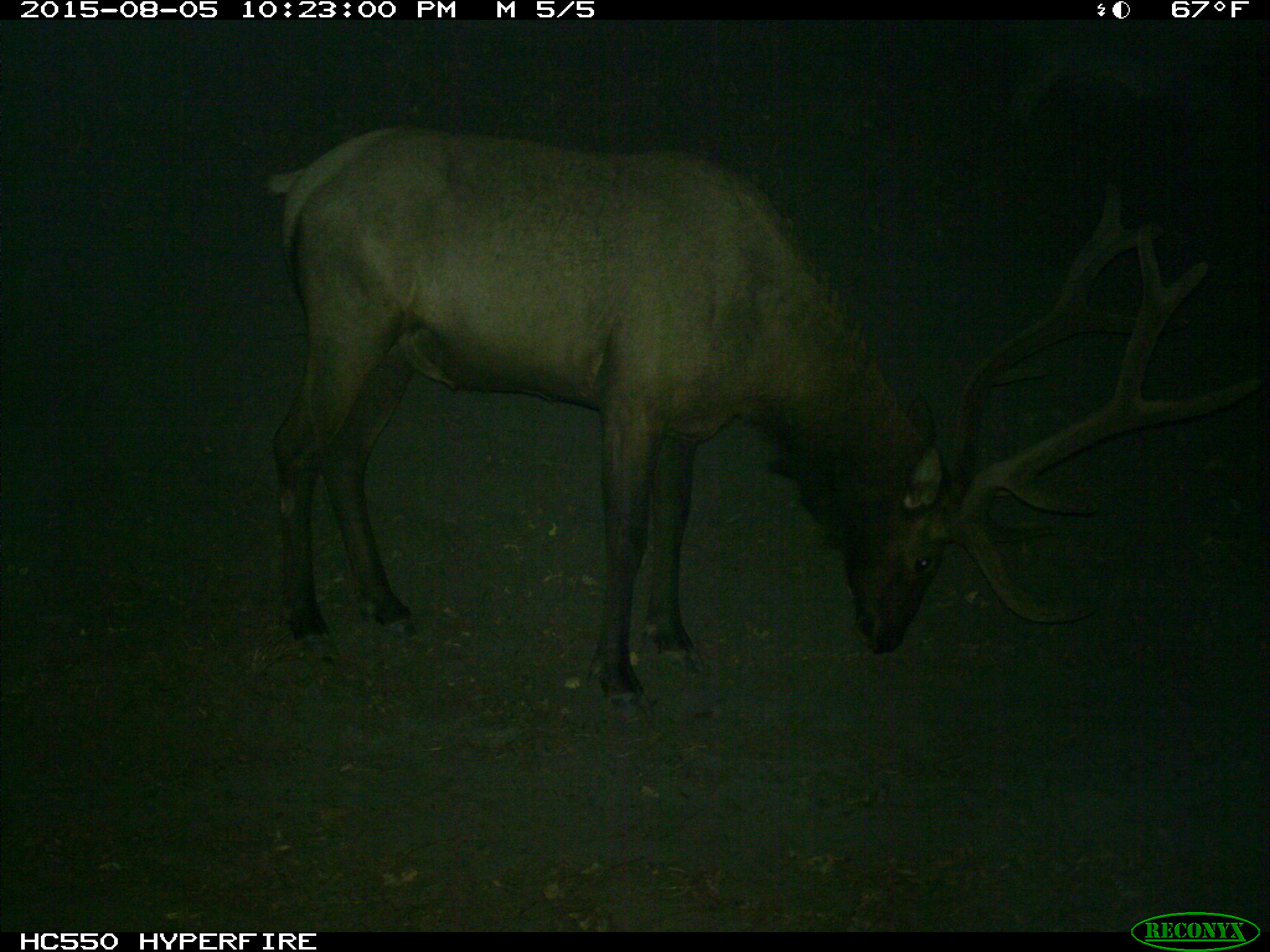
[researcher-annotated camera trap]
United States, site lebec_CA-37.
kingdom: Animalia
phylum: Chordata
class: Mammalia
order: Artiodactyla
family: Cervidae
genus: Cervus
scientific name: Cervus canadensis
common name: elk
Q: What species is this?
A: Cervus canadensis (elk).